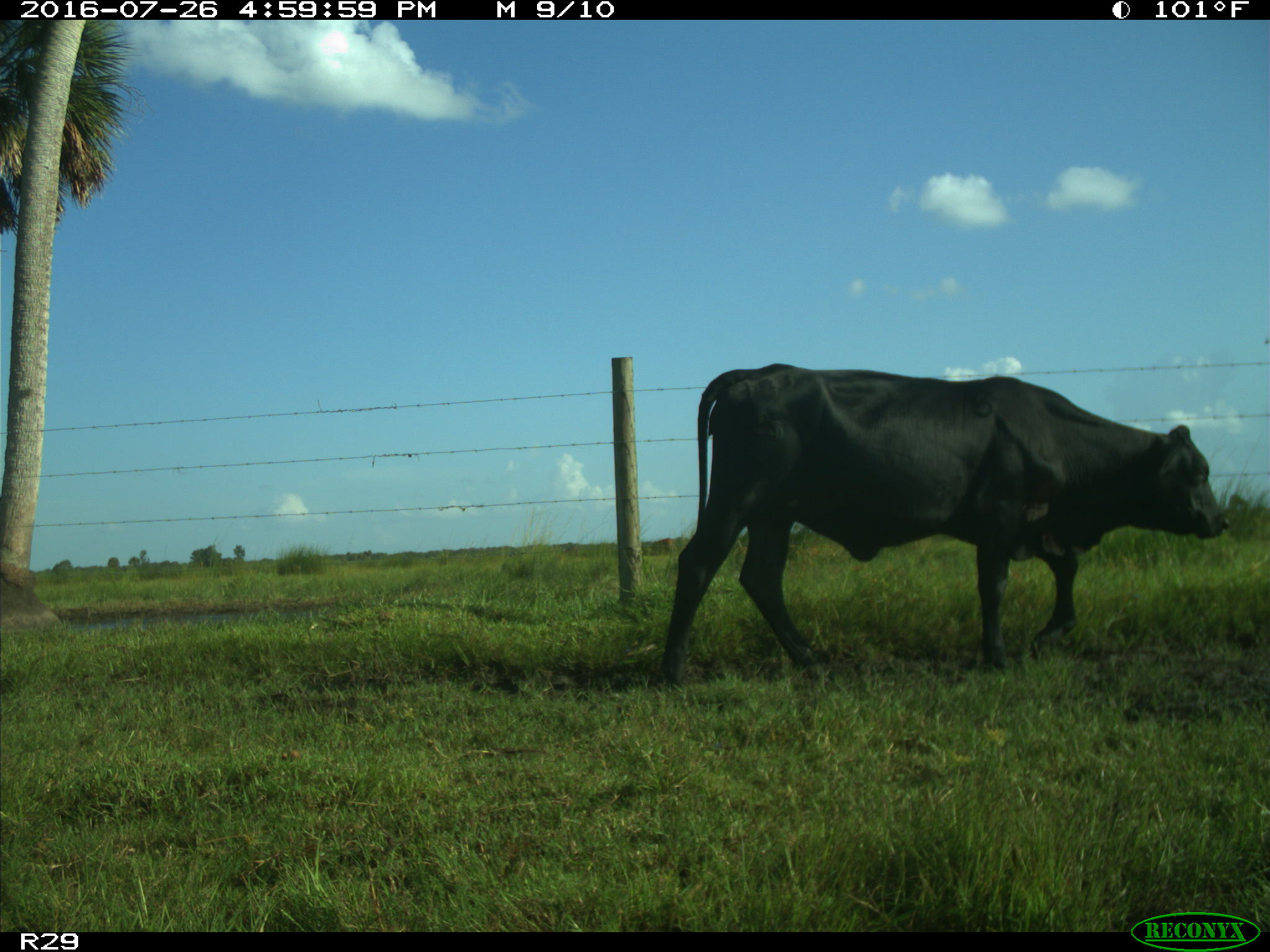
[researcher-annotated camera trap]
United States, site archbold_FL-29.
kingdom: Animalia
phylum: Chordata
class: Mammalia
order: Artiodactyla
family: Bovidae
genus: Bos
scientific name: Bos taurus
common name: domestic cow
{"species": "Bos taurus (domestic cow)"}